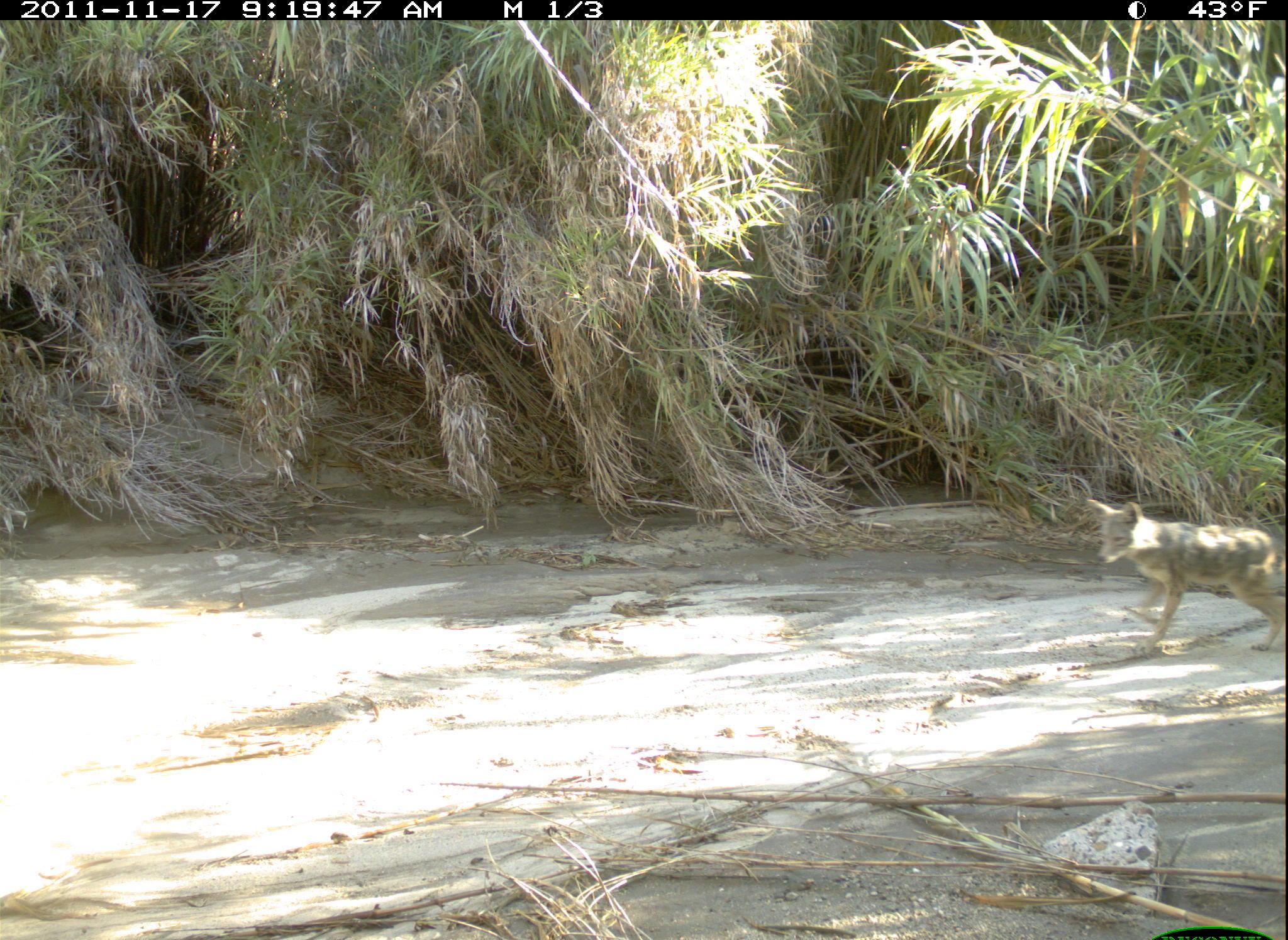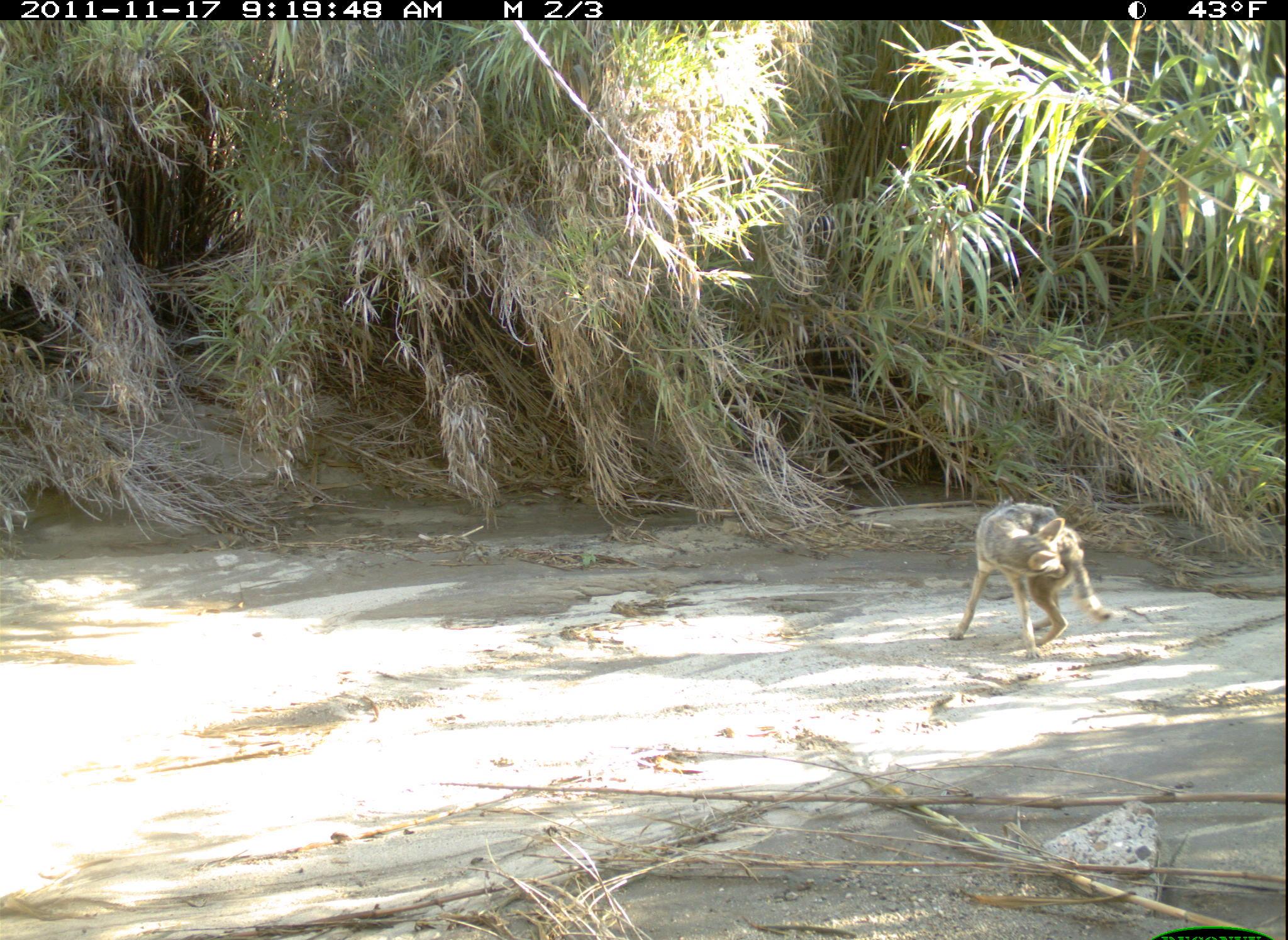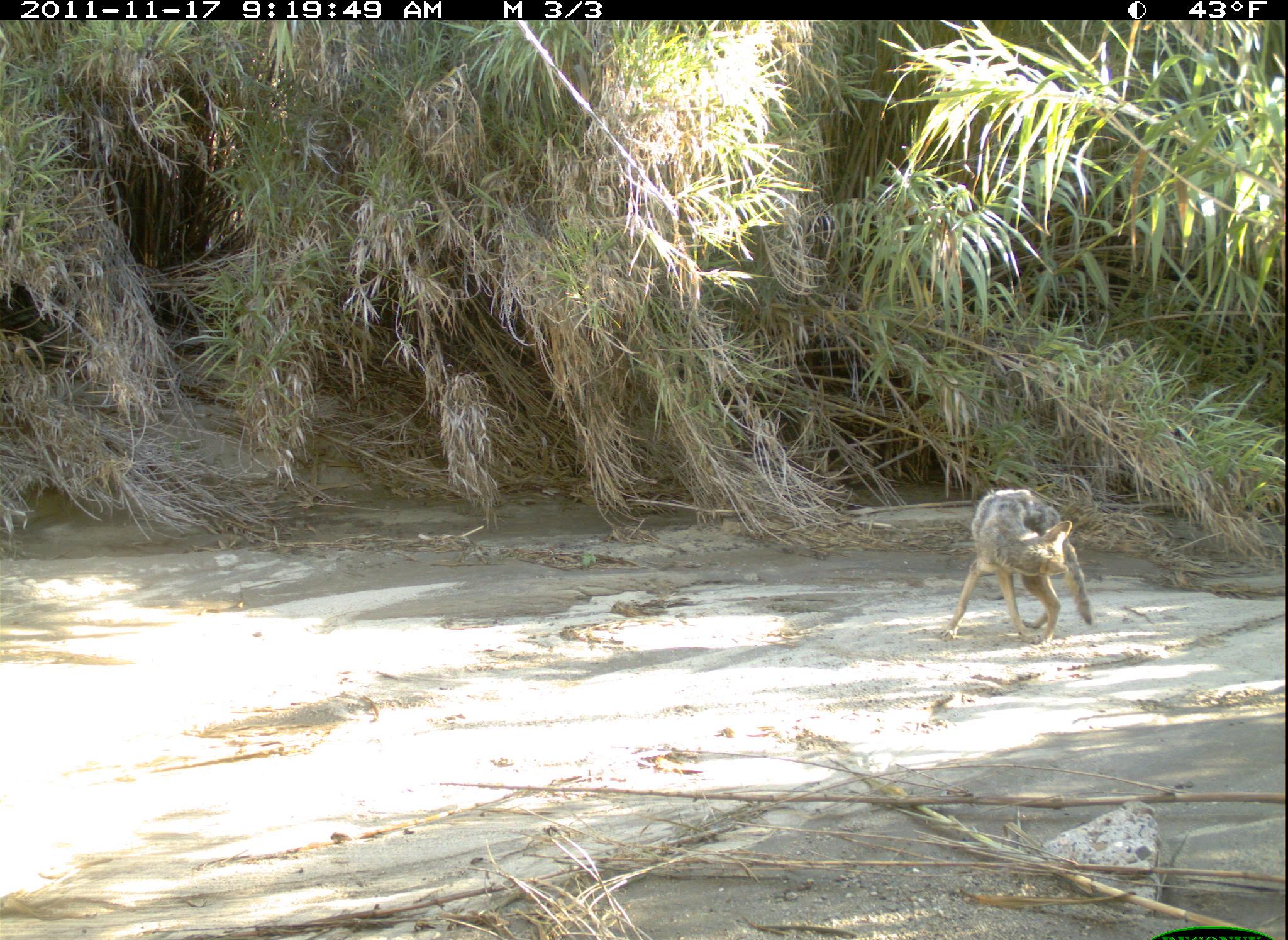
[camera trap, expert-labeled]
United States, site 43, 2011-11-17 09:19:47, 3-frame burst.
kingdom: Animalia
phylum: Chordata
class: Mammalia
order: Carnivora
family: Canidae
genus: Canis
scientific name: Canis latrans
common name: coyote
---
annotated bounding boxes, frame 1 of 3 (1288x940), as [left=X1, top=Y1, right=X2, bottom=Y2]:
coyote: [left=1077, top=488, right=1286, bottom=659]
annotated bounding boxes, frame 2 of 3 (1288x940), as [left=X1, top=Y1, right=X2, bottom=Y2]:
coyote: [left=953, top=441, right=1148, bottom=720]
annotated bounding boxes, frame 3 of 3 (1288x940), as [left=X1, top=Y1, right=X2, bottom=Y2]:
coyote: [left=942, top=474, right=1113, bottom=667]